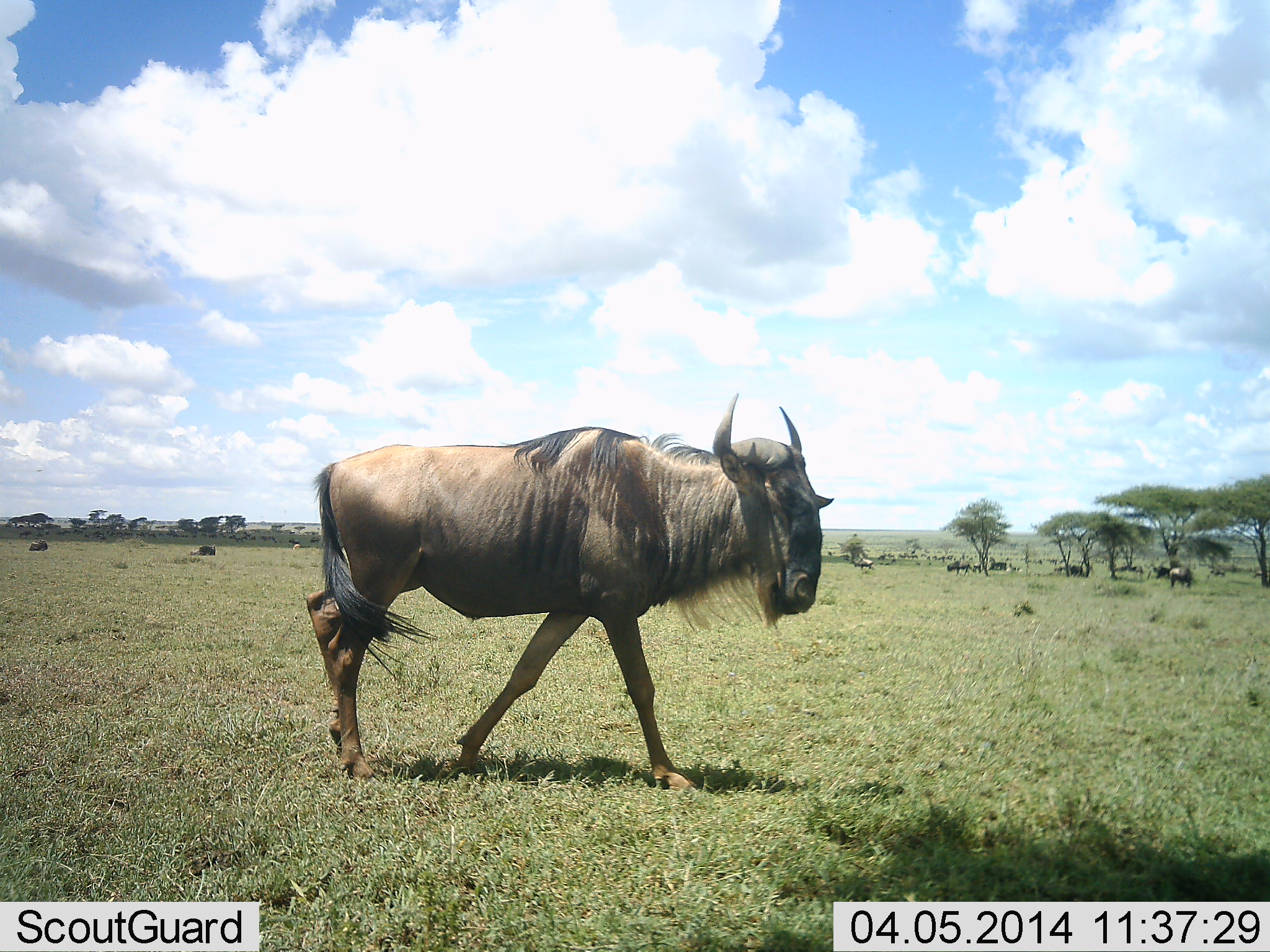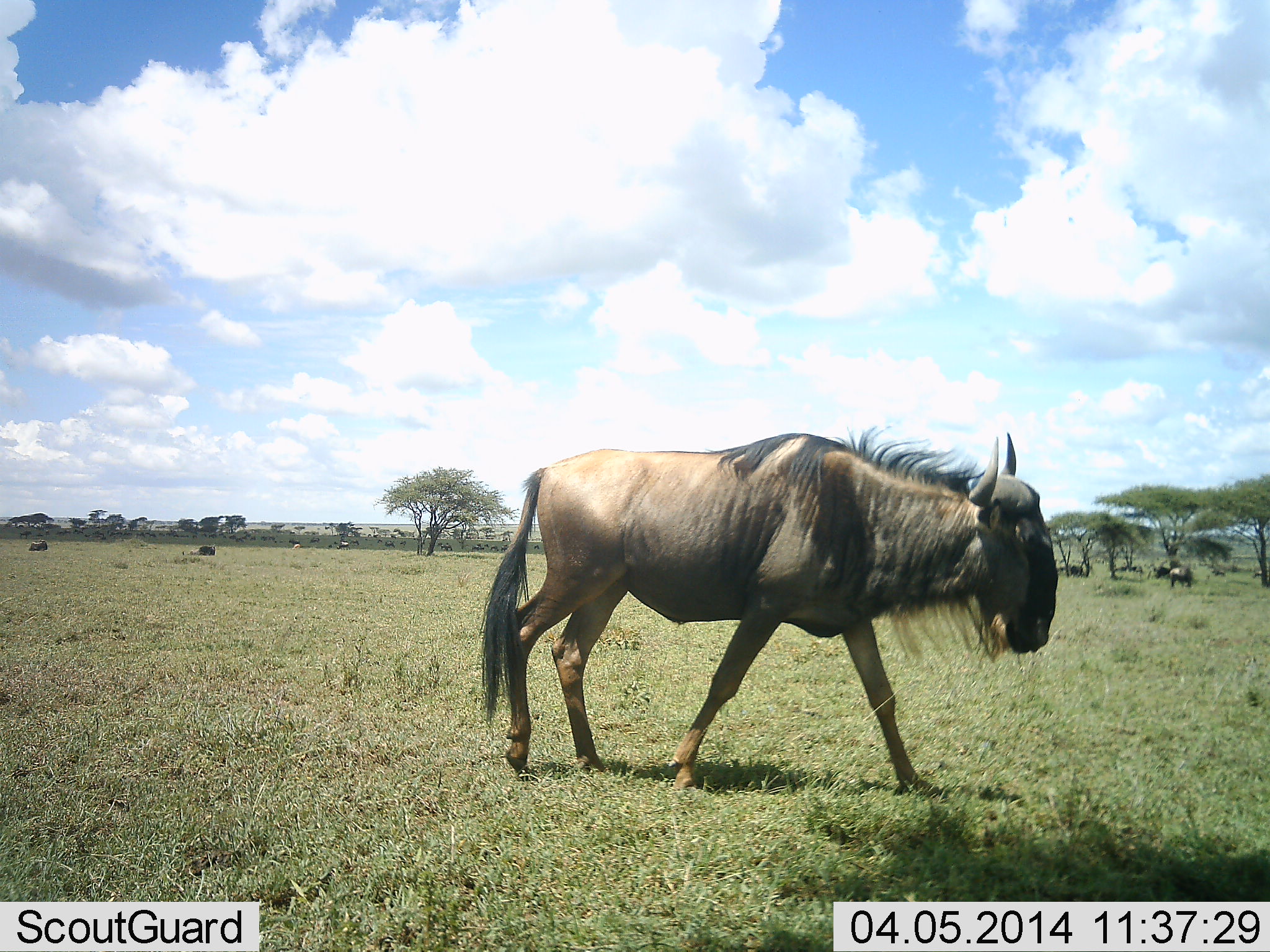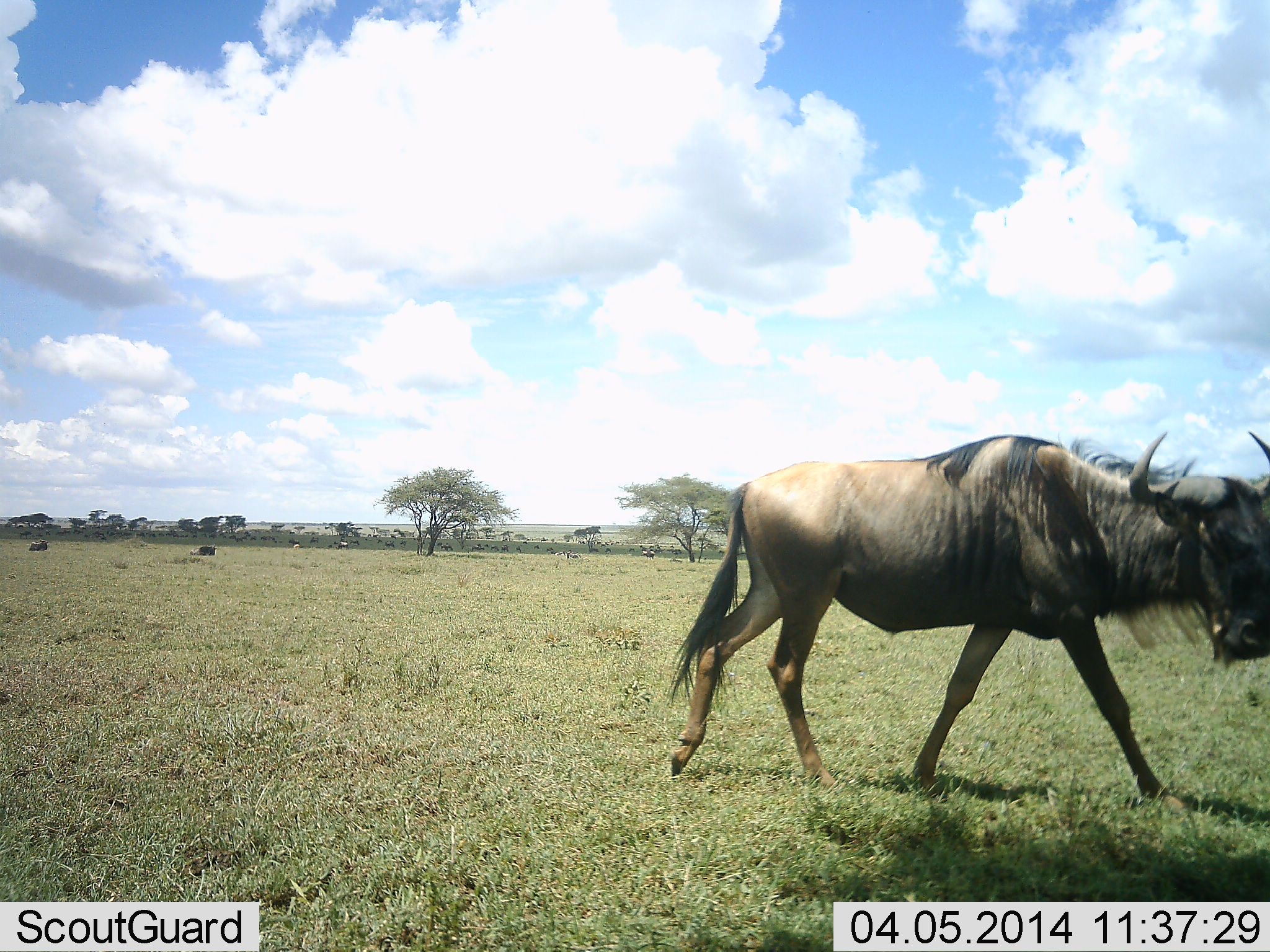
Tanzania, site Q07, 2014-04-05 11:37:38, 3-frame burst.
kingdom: Animalia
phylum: Chordata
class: Mammalia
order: Artiodactyla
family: Bovidae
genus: Connochaetes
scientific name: Connochaetes taurinus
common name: blue wildebeest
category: wildebeest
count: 11-50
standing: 40%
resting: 30%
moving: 100%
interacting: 0%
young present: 0%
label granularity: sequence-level